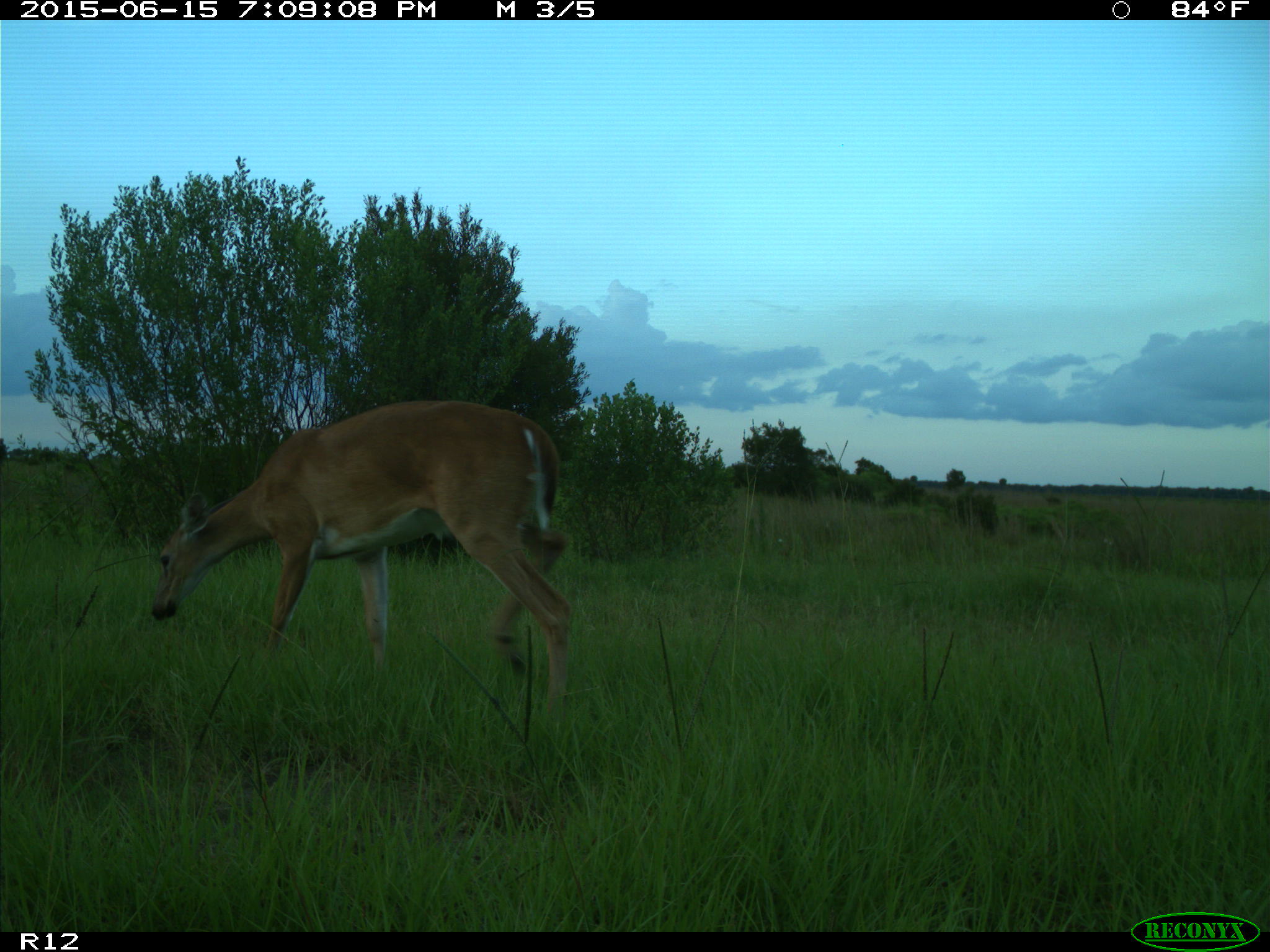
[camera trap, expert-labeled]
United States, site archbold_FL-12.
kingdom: Animalia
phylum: Chordata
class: Mammalia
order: Artiodactyla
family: Cervidae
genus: Odocoileus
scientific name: Odocoileus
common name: deer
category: unidentified deer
Unidentified deer (deer) (Odocoileus).